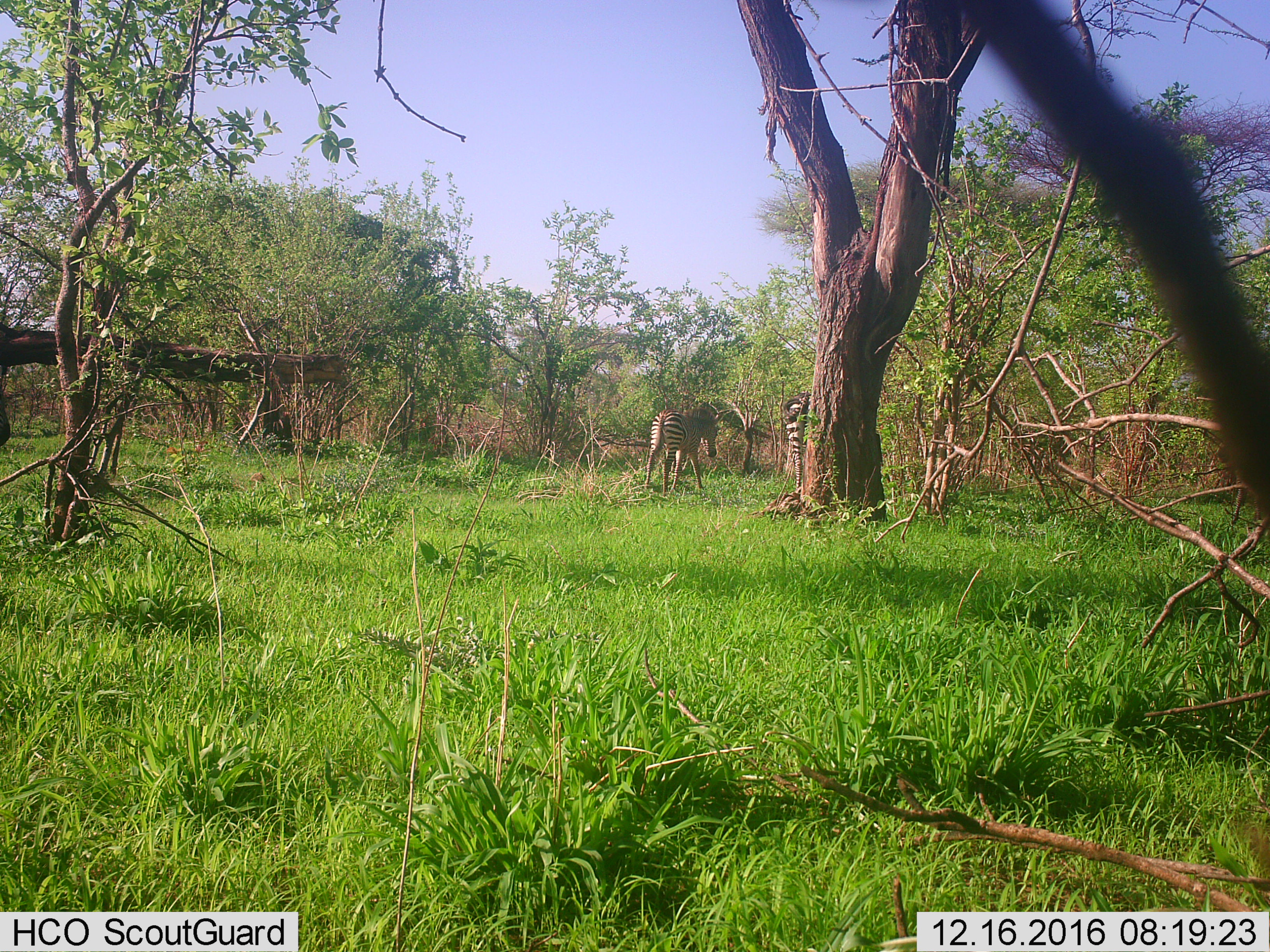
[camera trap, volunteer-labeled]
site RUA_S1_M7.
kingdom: Animalia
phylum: Chordata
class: Mammalia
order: Perissodactyla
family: Equidae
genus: Equus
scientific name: Equus quagga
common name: plains zebra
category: zebraplains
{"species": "zebraplains (plains zebra) (Equus quagga)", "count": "2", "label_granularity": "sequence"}